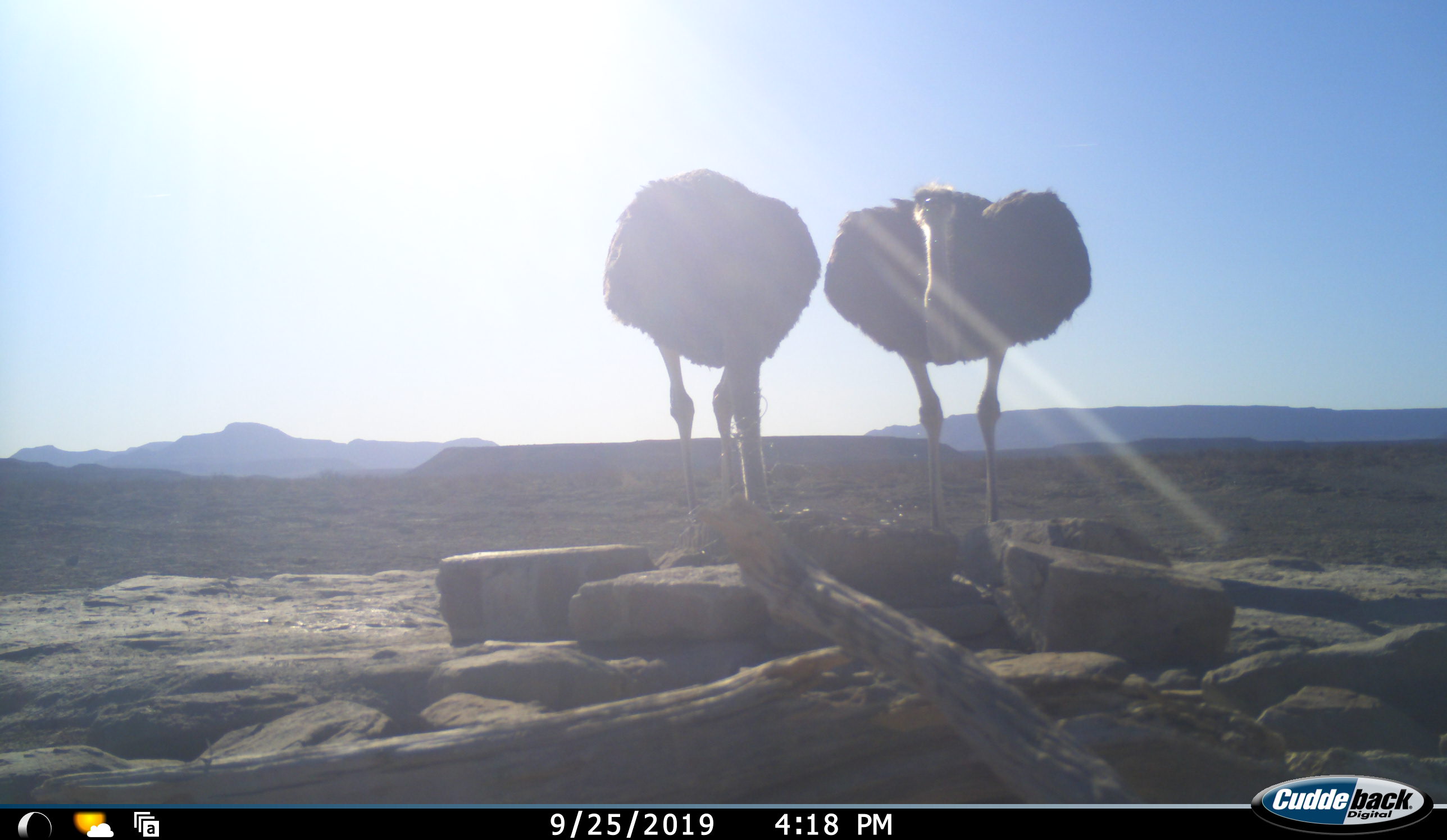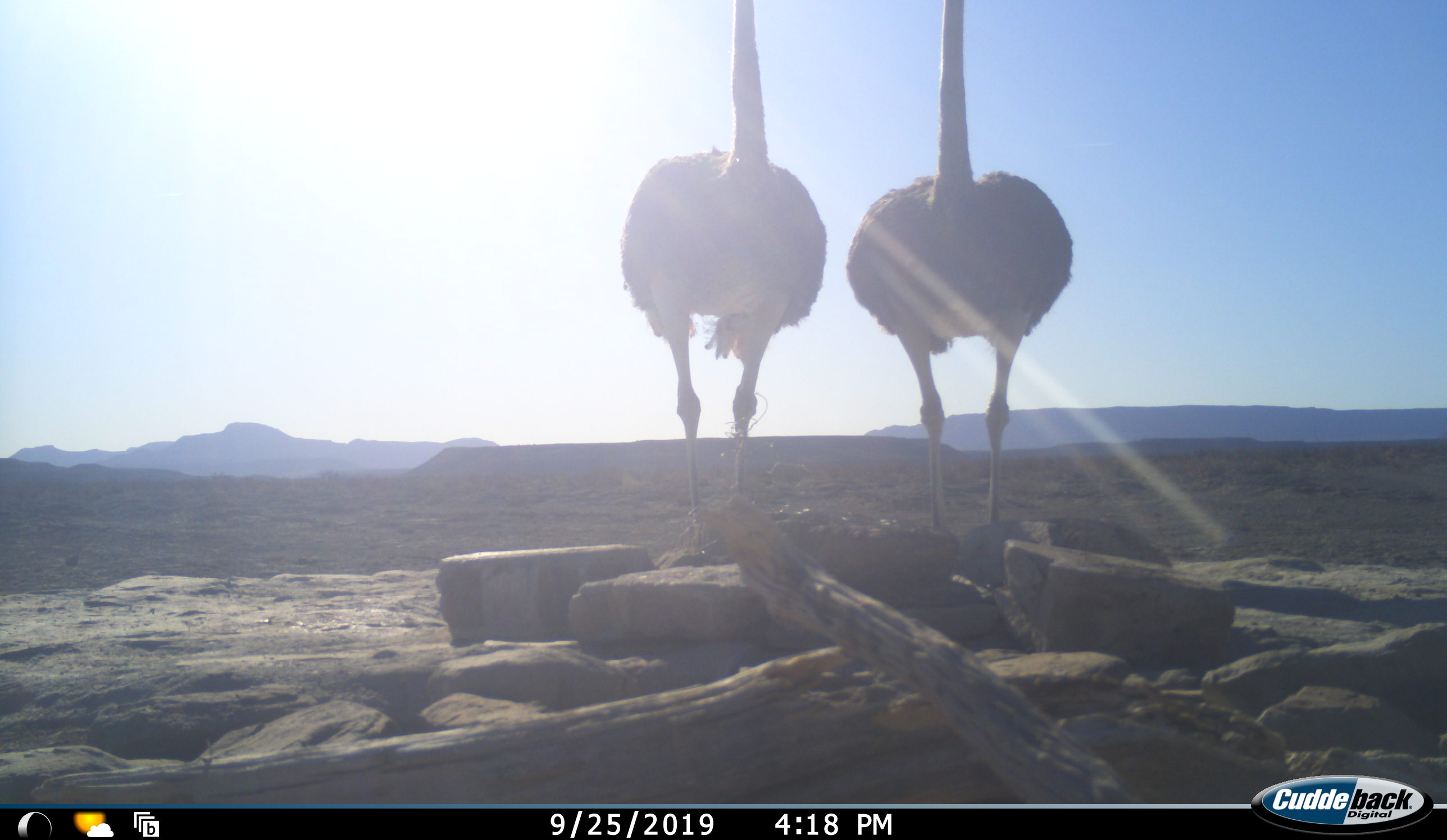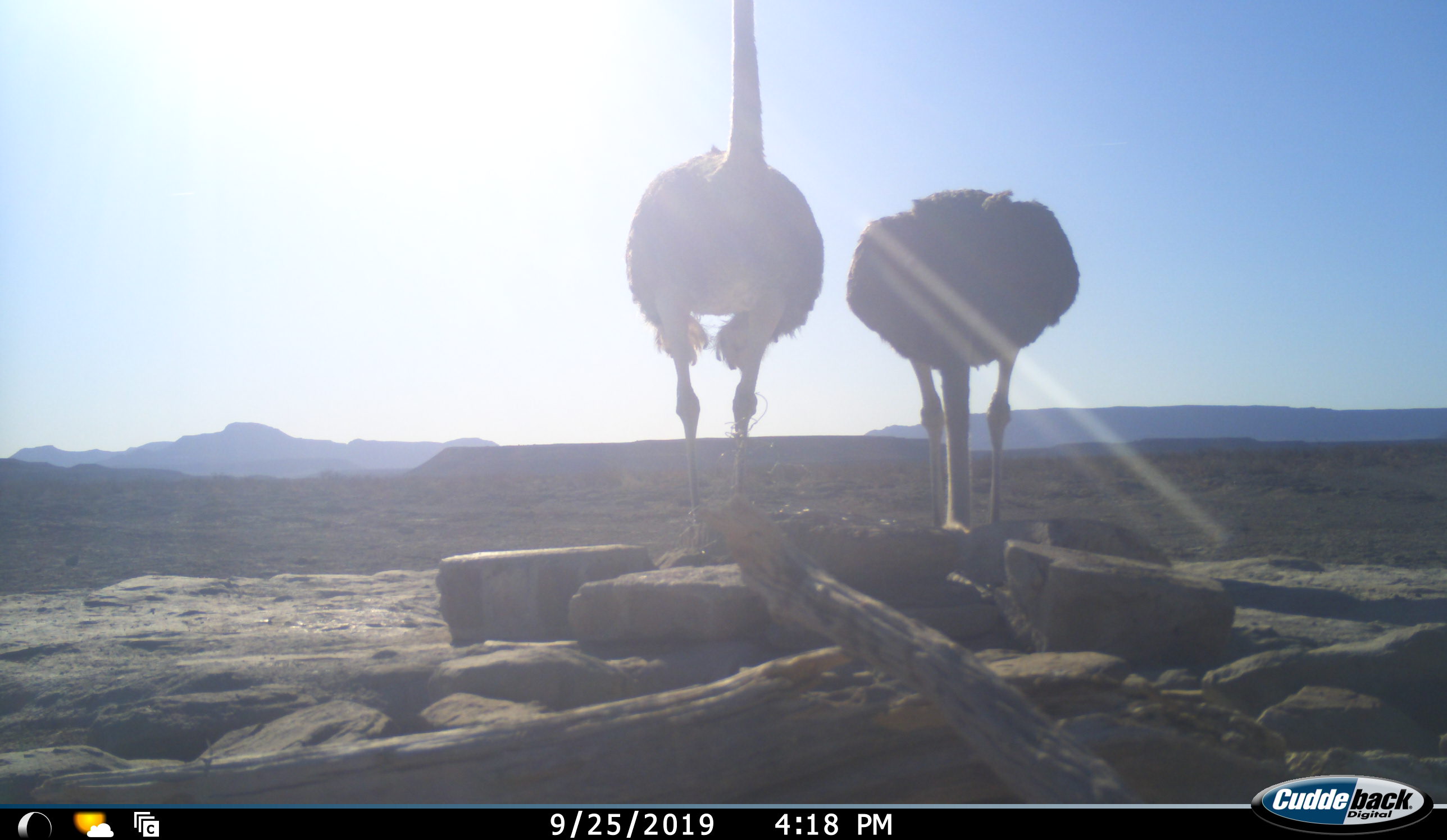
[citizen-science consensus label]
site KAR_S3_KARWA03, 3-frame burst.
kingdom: Animalia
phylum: Chordata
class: Aves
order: Struthioniformes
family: Struthionidae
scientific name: Struthionidae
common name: ostrich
Ostrich (Struthionidae), count 2. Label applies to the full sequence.